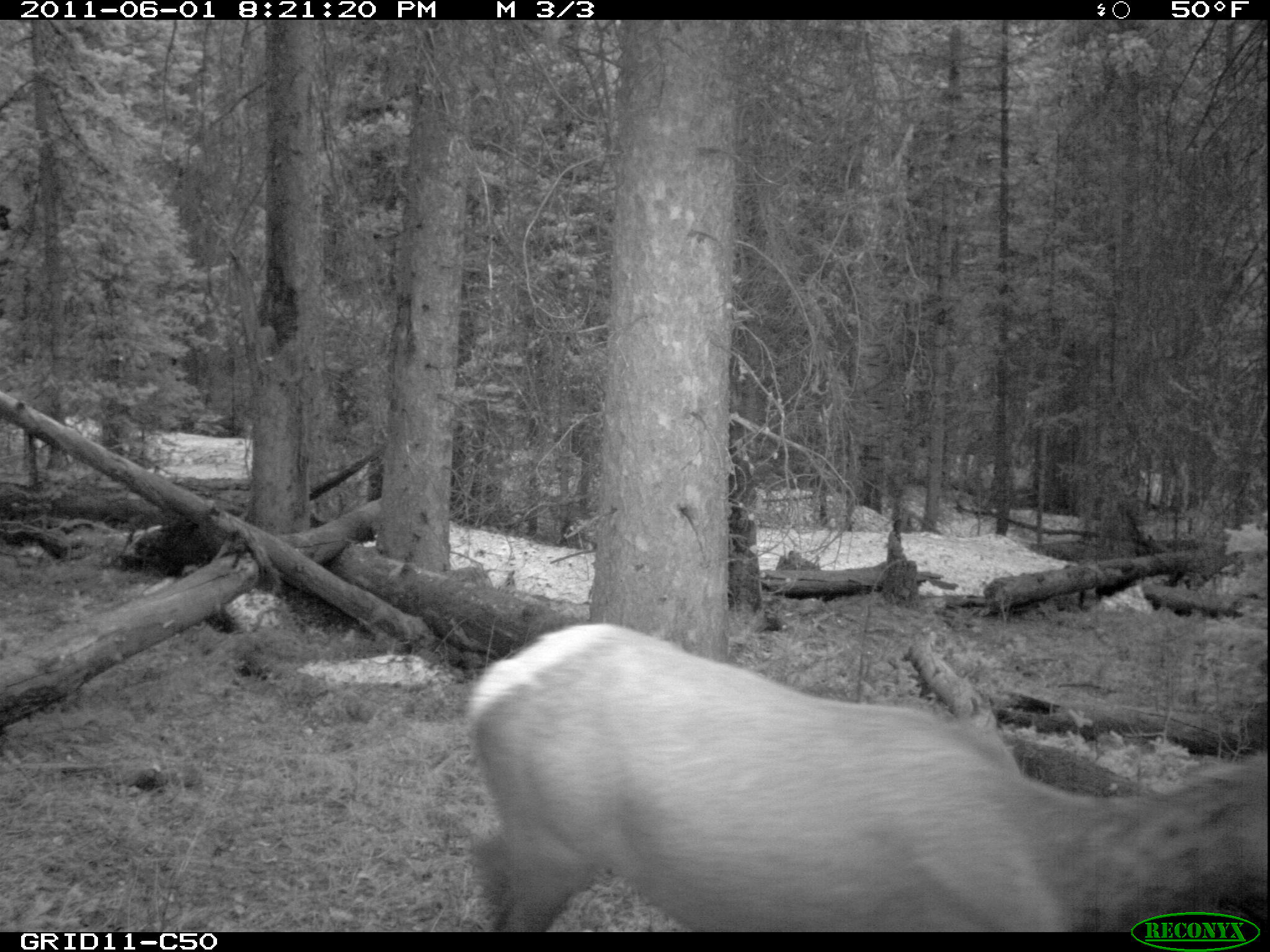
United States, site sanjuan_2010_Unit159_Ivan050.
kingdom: Animalia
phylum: Chordata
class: Mammalia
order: Artiodactyla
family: Cervidae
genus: Cervus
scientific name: Cervus elaphus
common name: red deer